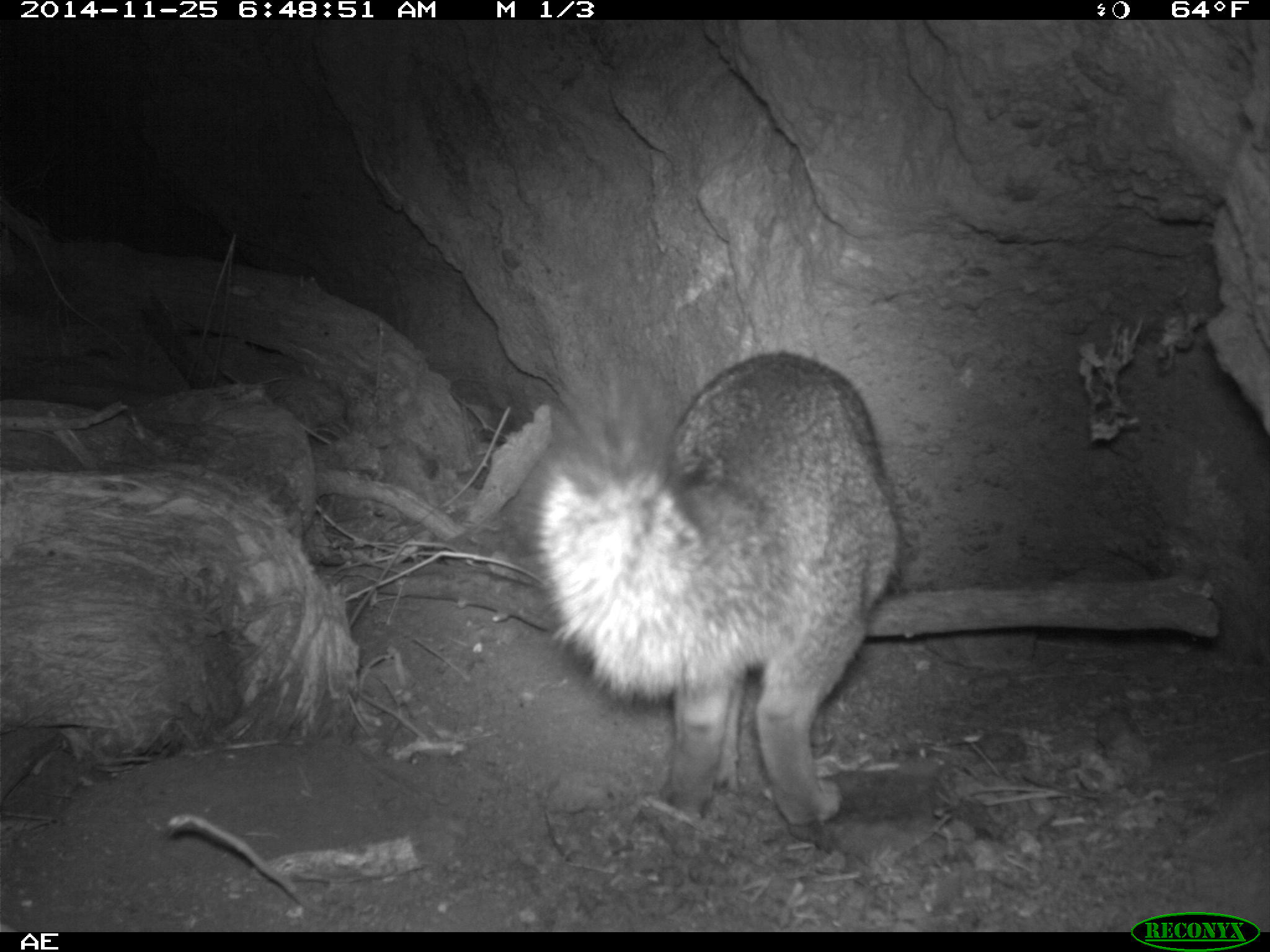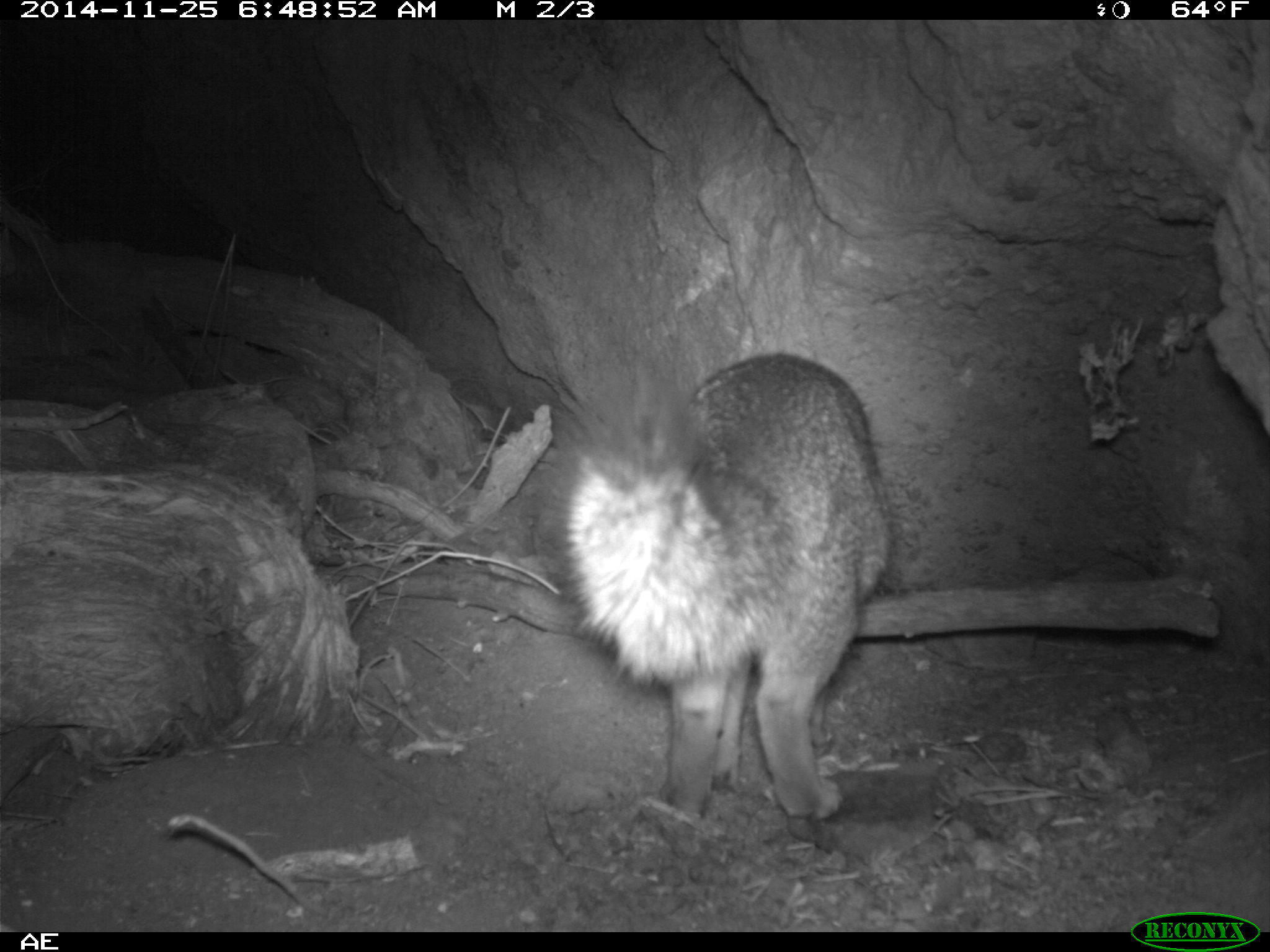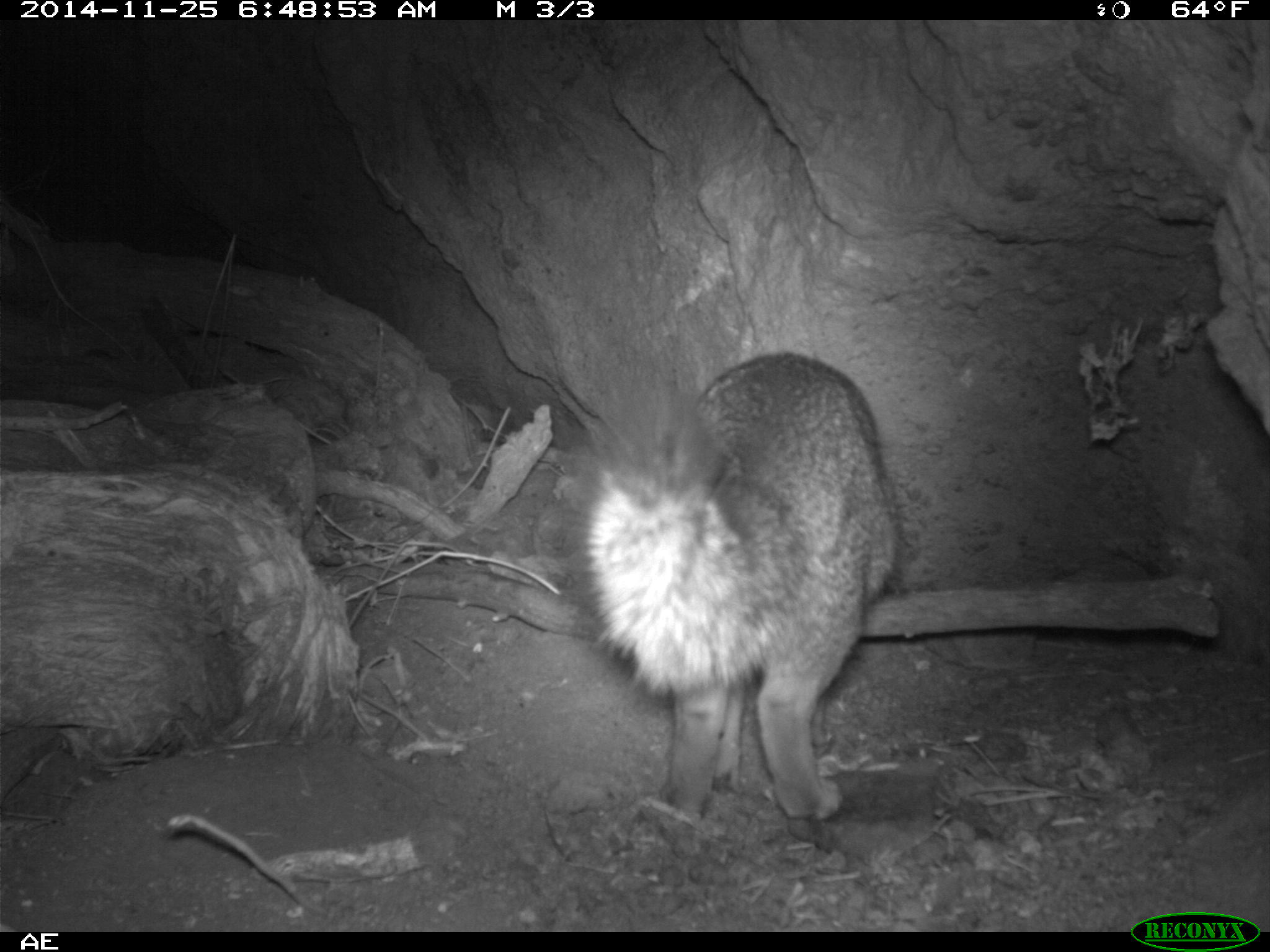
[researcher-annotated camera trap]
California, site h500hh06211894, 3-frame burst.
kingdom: Animalia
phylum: Chordata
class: Mammalia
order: Carnivora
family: Canidae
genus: Urocyon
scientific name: Urocyon littoralis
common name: island fox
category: fox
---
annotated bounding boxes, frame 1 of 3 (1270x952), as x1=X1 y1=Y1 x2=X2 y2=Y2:
fox: x1=514 y1=351 x2=900 y2=829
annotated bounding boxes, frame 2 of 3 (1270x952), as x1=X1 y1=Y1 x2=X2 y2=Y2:
fox: x1=543 y1=351 x2=894 y2=819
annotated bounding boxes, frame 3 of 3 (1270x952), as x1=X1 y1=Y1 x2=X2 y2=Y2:
fox: x1=539 y1=352 x2=904 y2=824